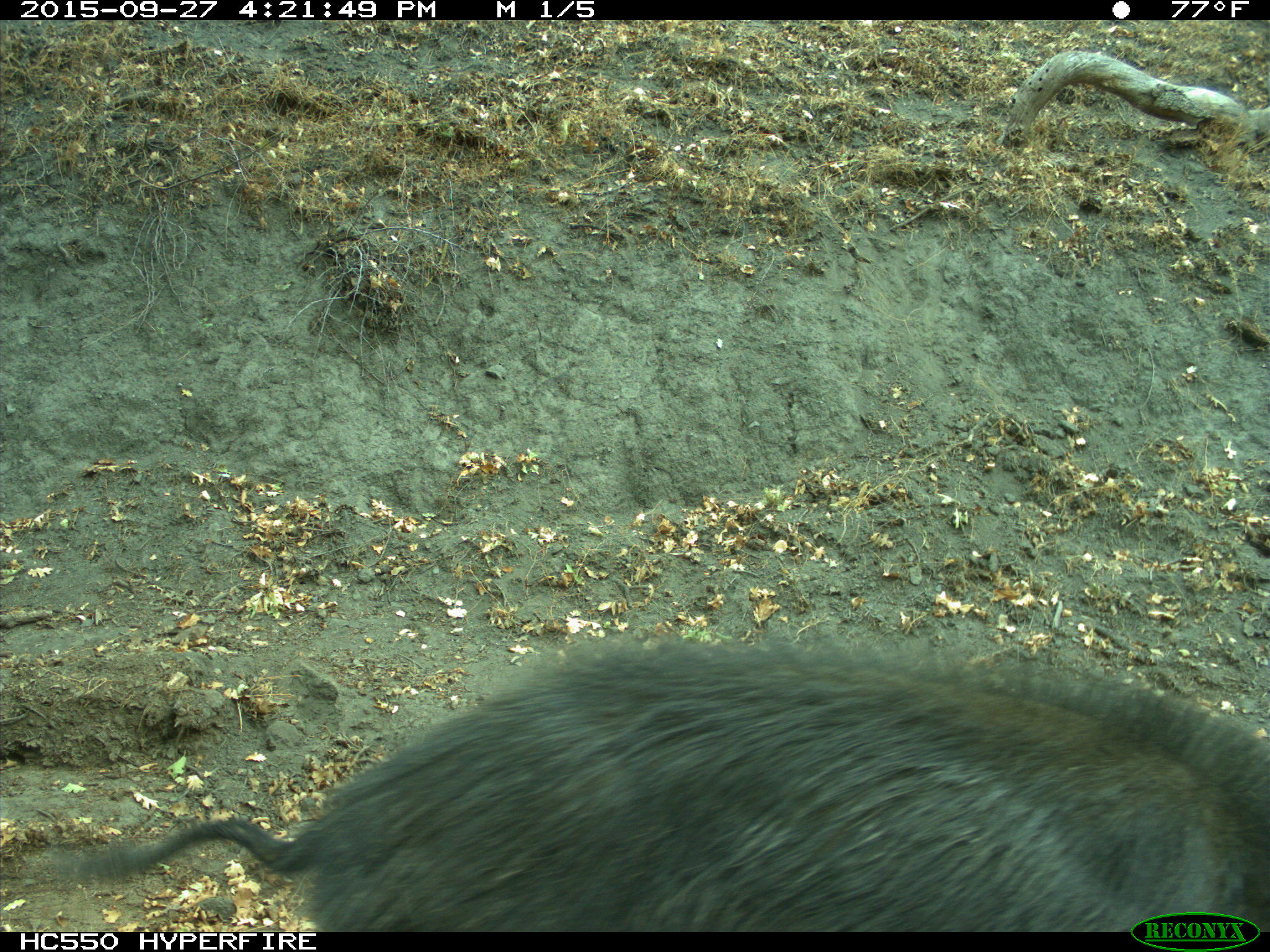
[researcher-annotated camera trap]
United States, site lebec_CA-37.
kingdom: Animalia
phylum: Chordata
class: Mammalia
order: Artiodactyla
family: Suidae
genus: Sus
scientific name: Sus scrofa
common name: wild boar